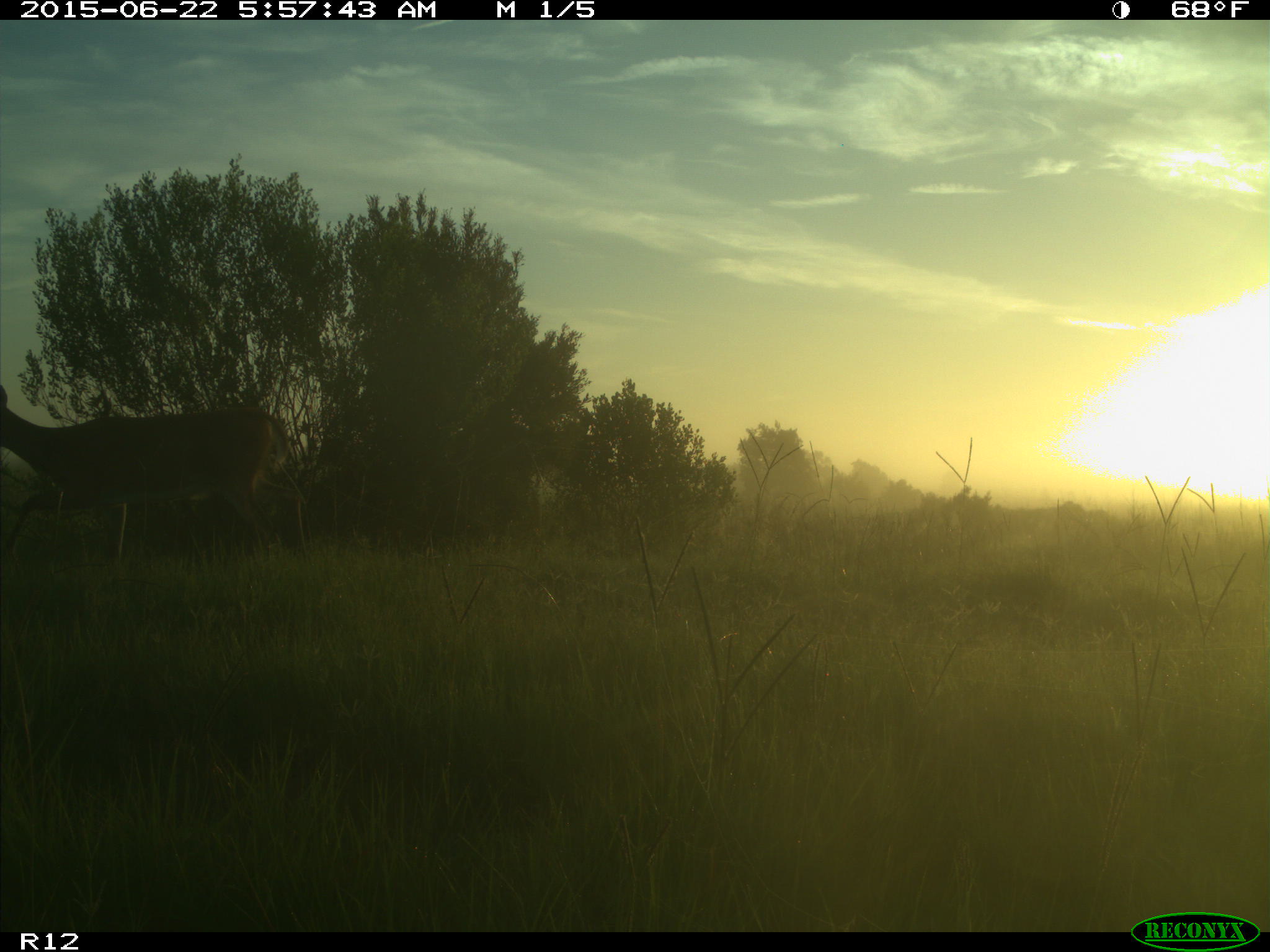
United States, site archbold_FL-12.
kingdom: Animalia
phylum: Chordata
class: Mammalia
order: Artiodactyla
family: Cervidae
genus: Odocoileus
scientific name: Odocoileus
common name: deer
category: unidentified deer